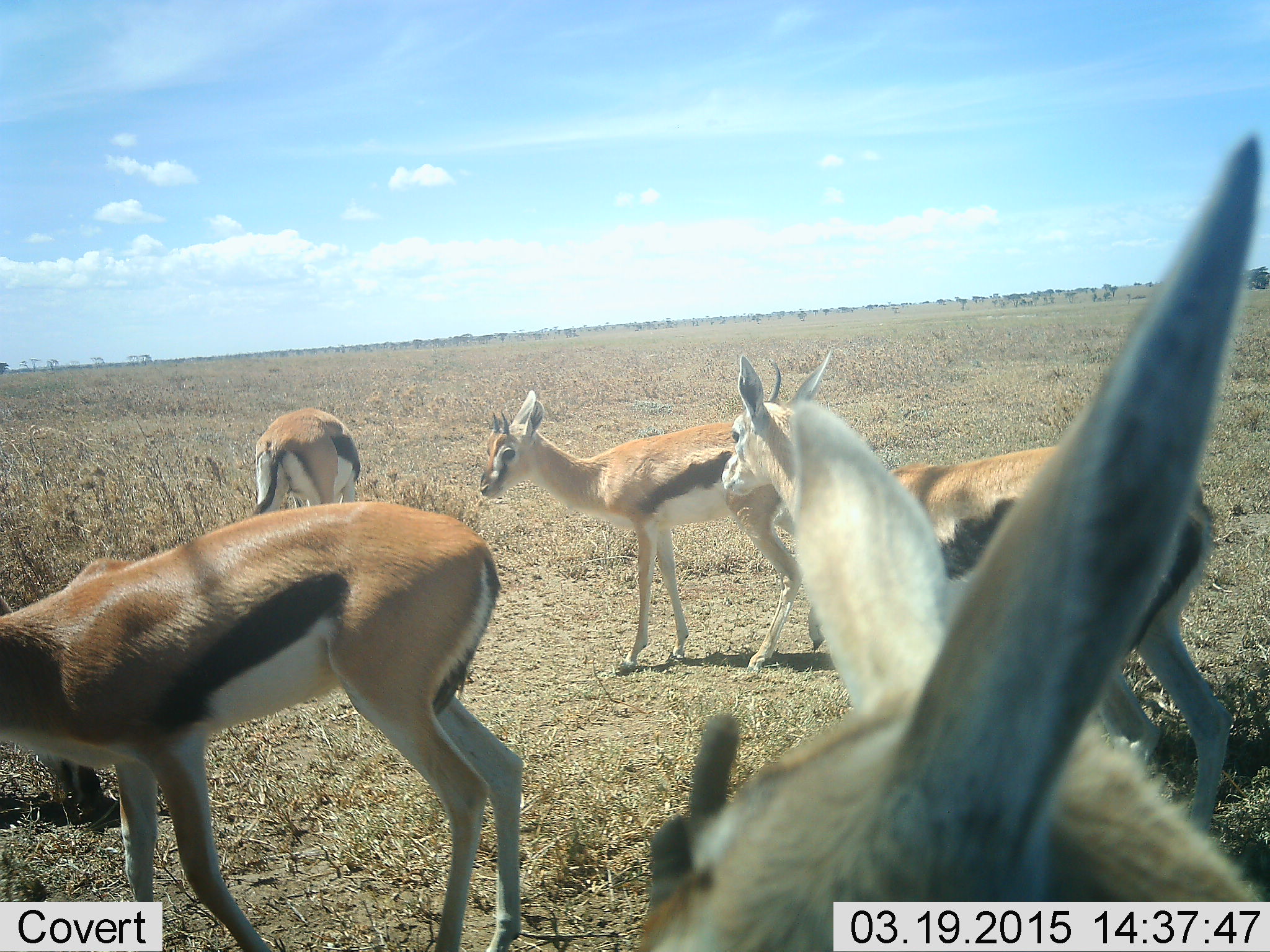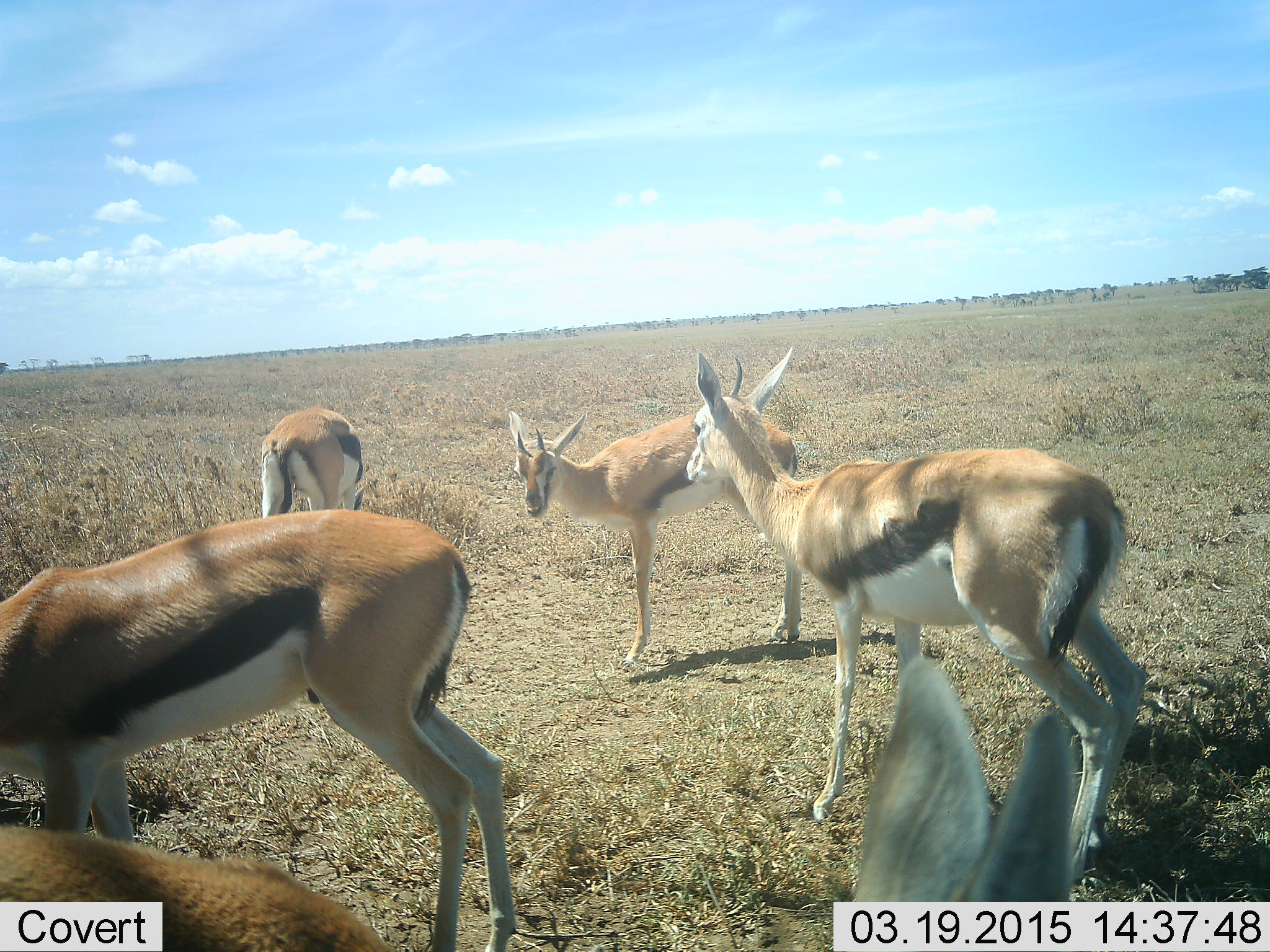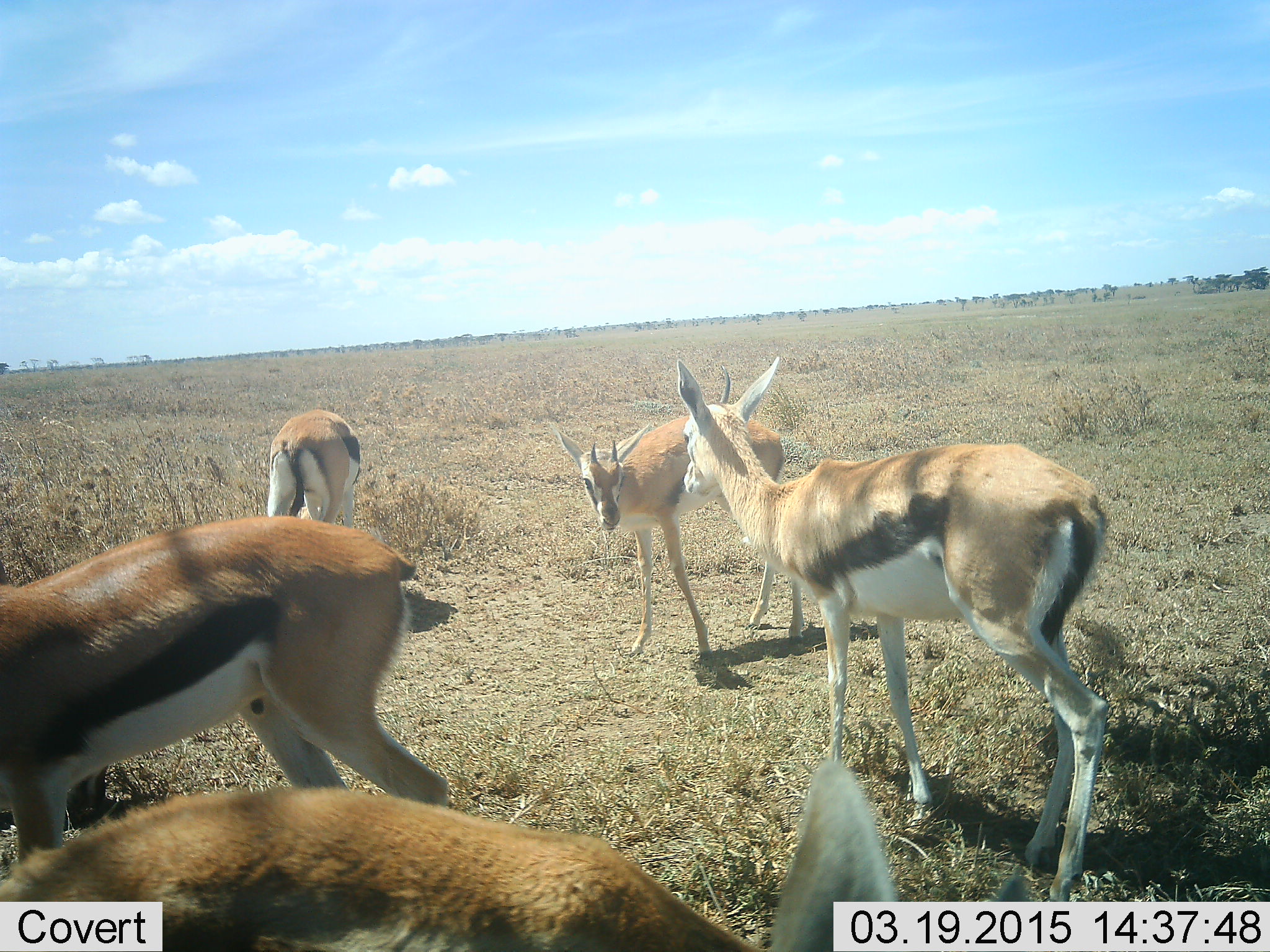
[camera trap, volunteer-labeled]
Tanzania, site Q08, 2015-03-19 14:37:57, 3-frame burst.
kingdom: Animalia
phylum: Chordata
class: Mammalia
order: Artiodactyla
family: Bovidae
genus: Eudorcas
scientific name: Eudorcas thomsonii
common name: thomson's gazelle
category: gazellethomsons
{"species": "gazellethomsons (thomson's gazelle) (Eudorcas thomsonii)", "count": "5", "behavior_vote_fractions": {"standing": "80%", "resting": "10%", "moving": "20%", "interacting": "10%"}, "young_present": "0%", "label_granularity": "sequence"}